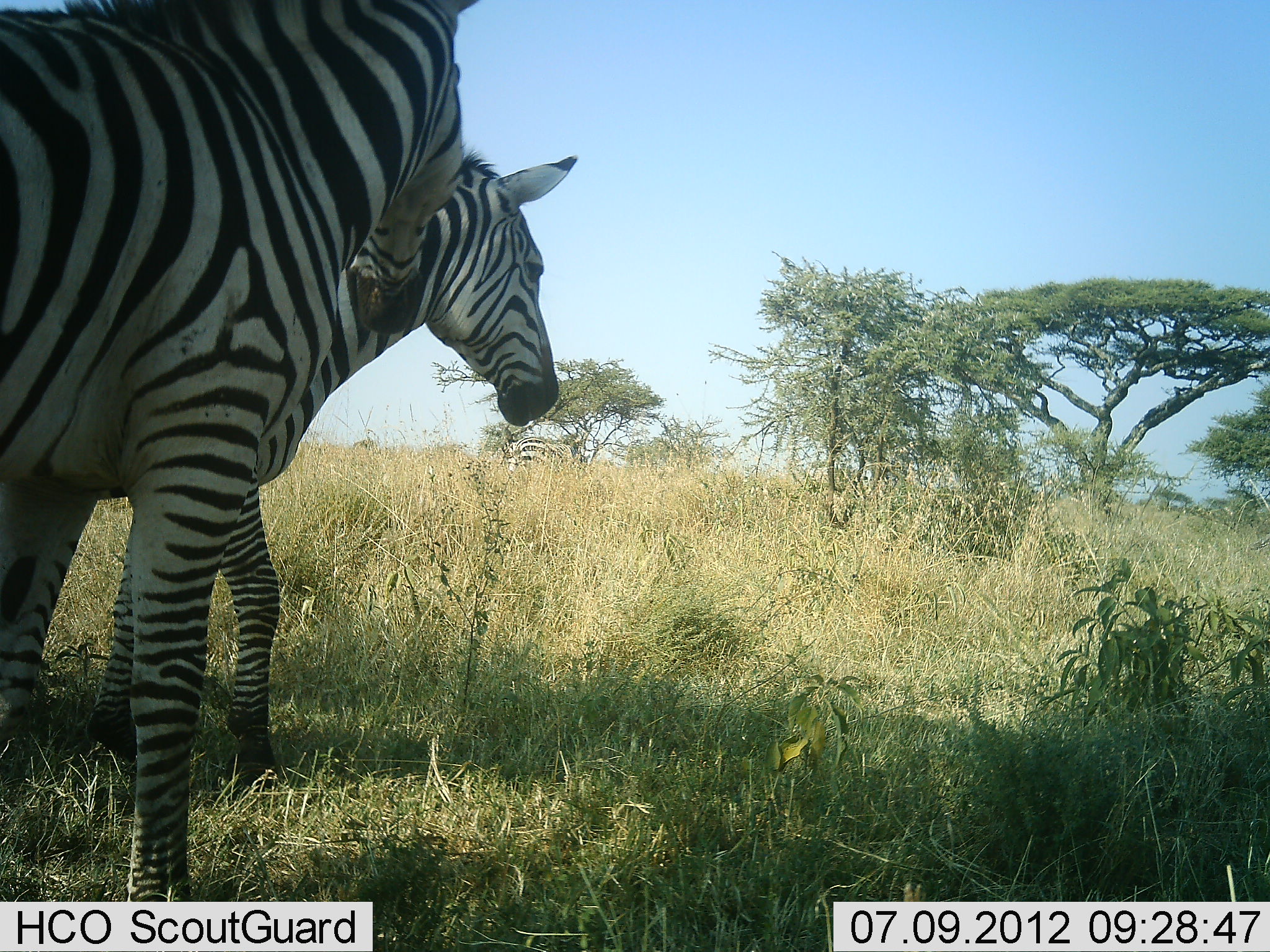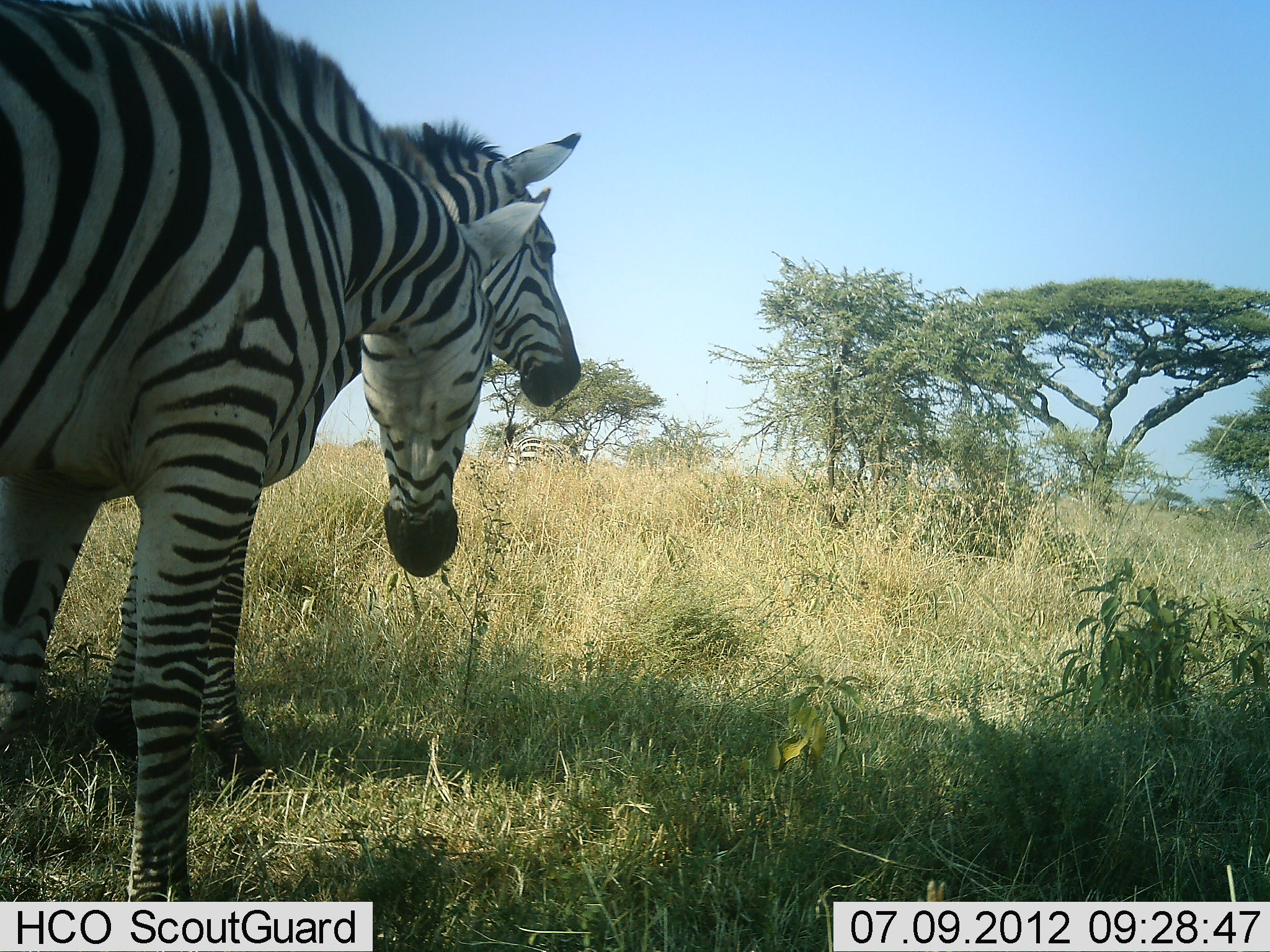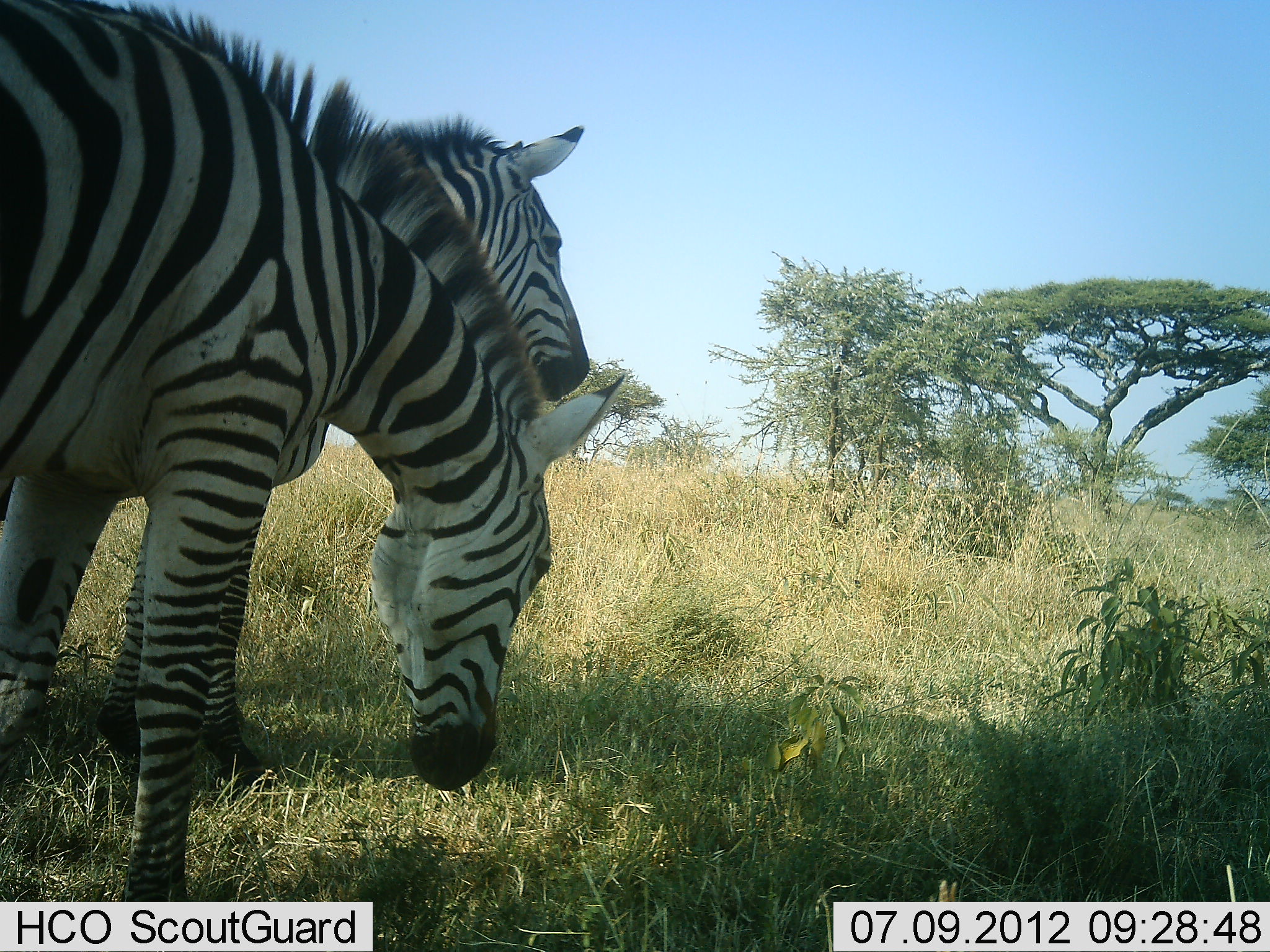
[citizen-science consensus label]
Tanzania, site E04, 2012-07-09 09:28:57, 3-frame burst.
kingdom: Animalia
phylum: Chordata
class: Mammalia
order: Perissodactyla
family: Equidae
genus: Equus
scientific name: Equus quagga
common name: plains zebra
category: zebra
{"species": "zebra (plains zebra) (Equus quagga)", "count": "2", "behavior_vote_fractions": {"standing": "90%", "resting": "0%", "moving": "10%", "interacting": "0%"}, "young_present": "10%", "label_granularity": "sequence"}